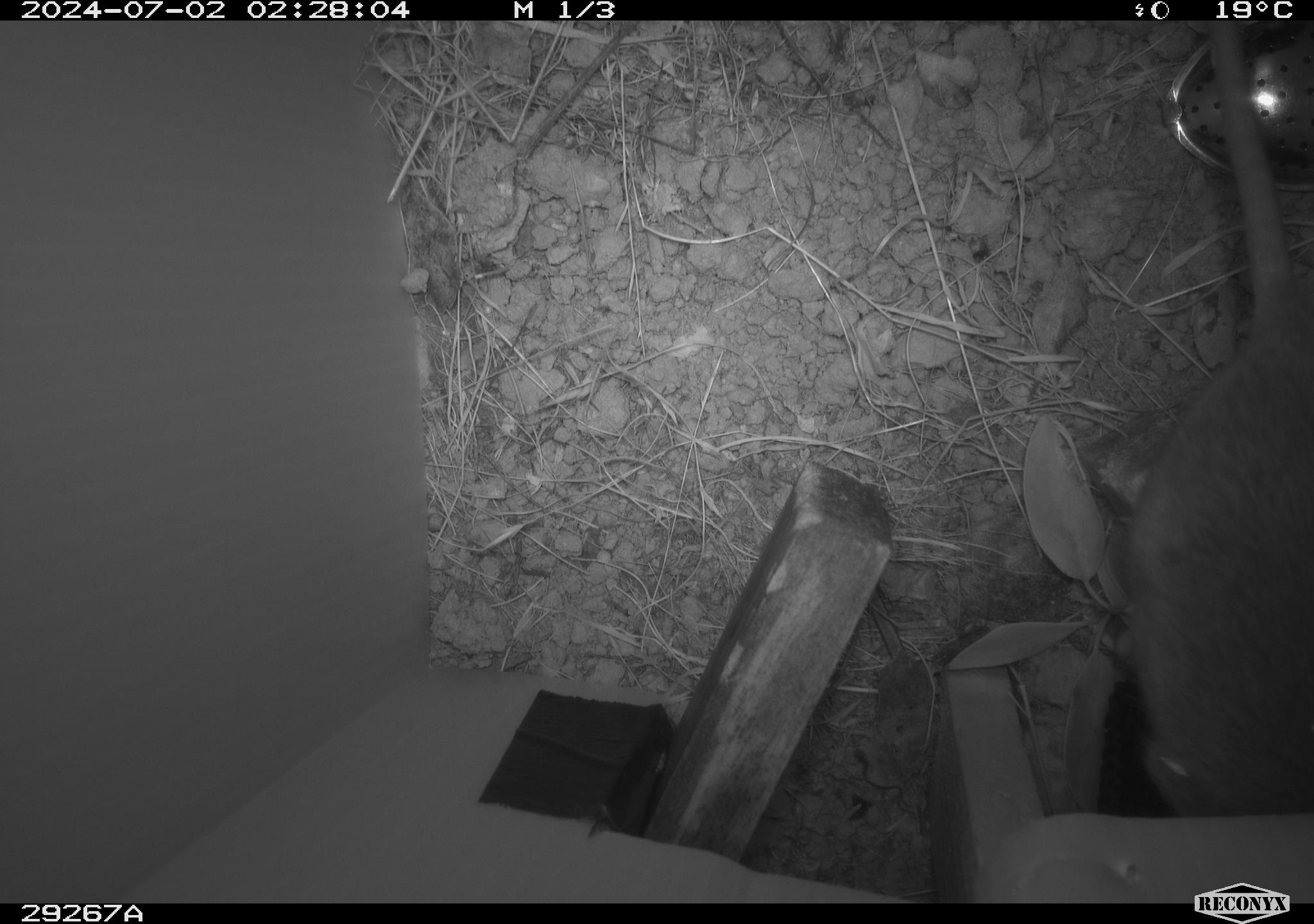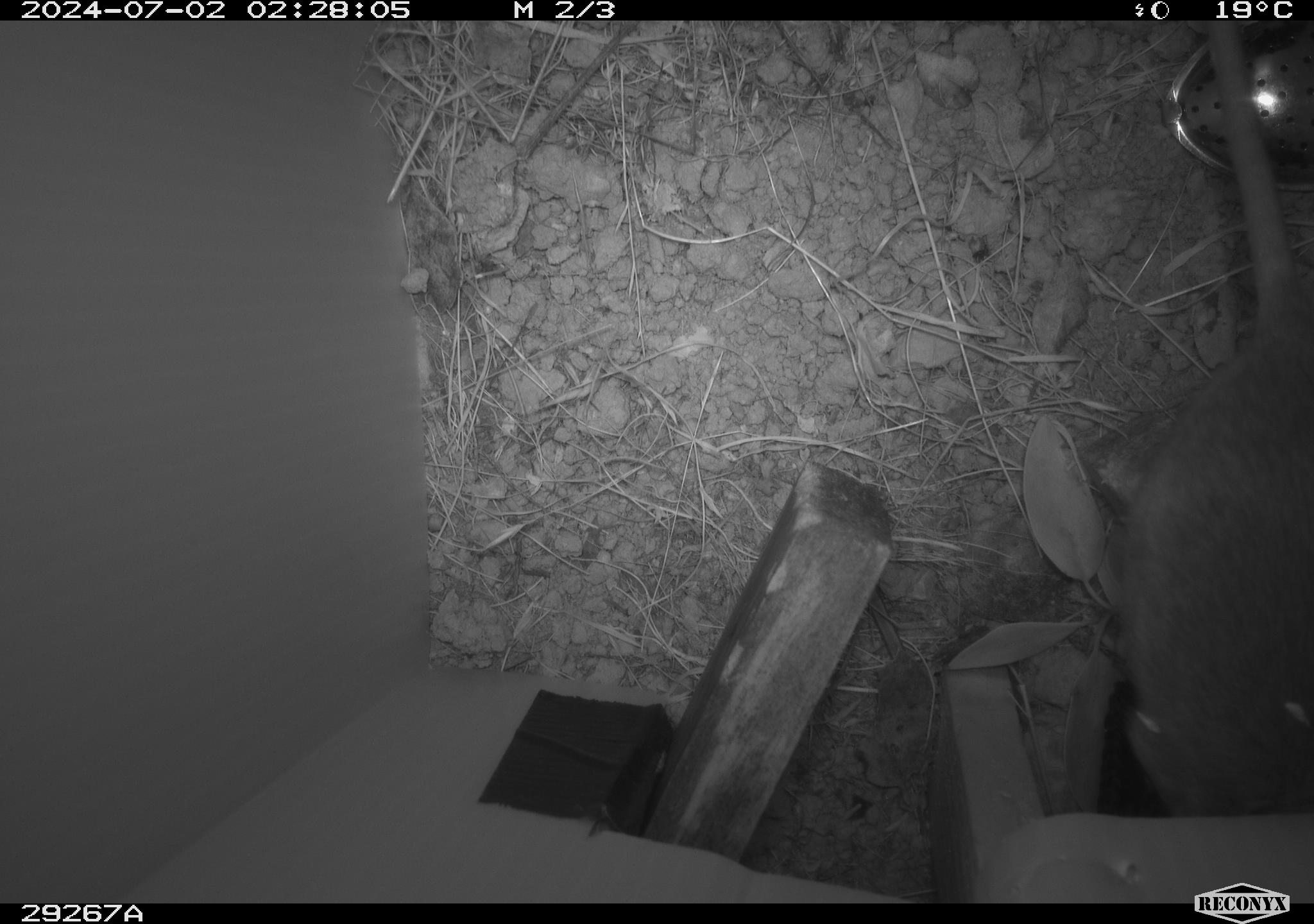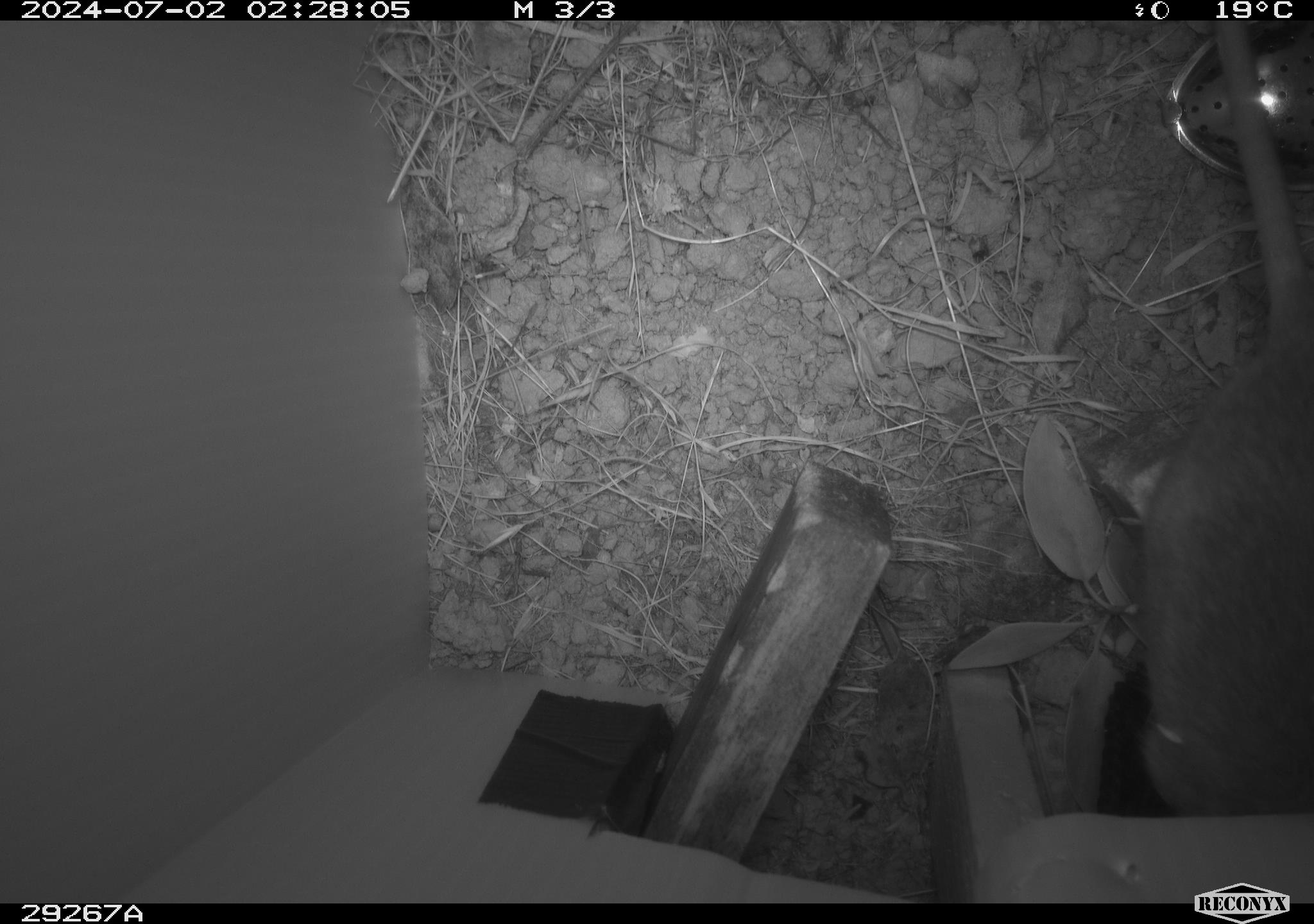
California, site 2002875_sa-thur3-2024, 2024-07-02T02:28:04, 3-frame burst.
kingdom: Animalia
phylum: Chordata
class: Mammalia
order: Rodentia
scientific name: Rodentia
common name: rodent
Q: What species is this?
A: Rodent (Rodentia).